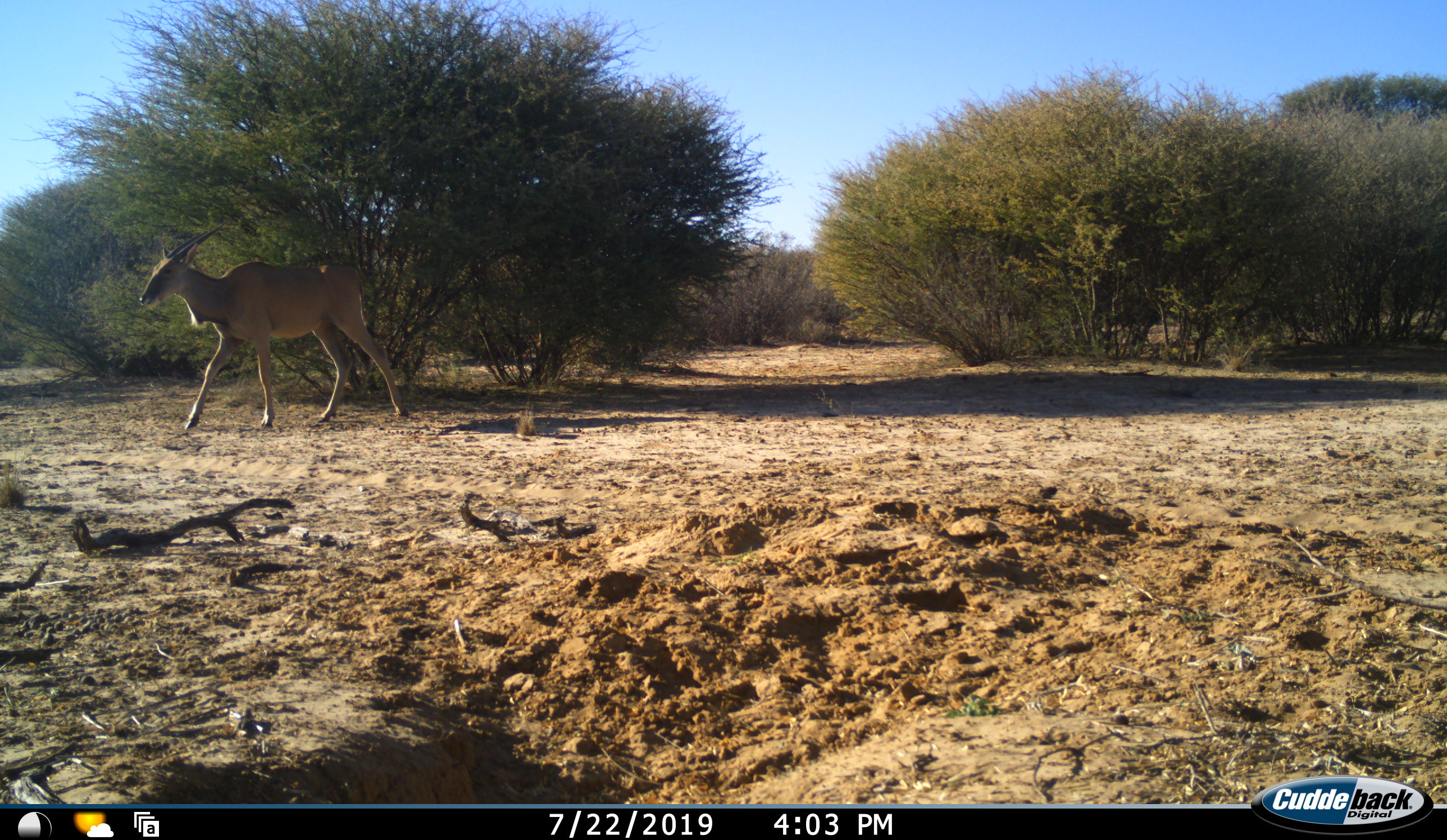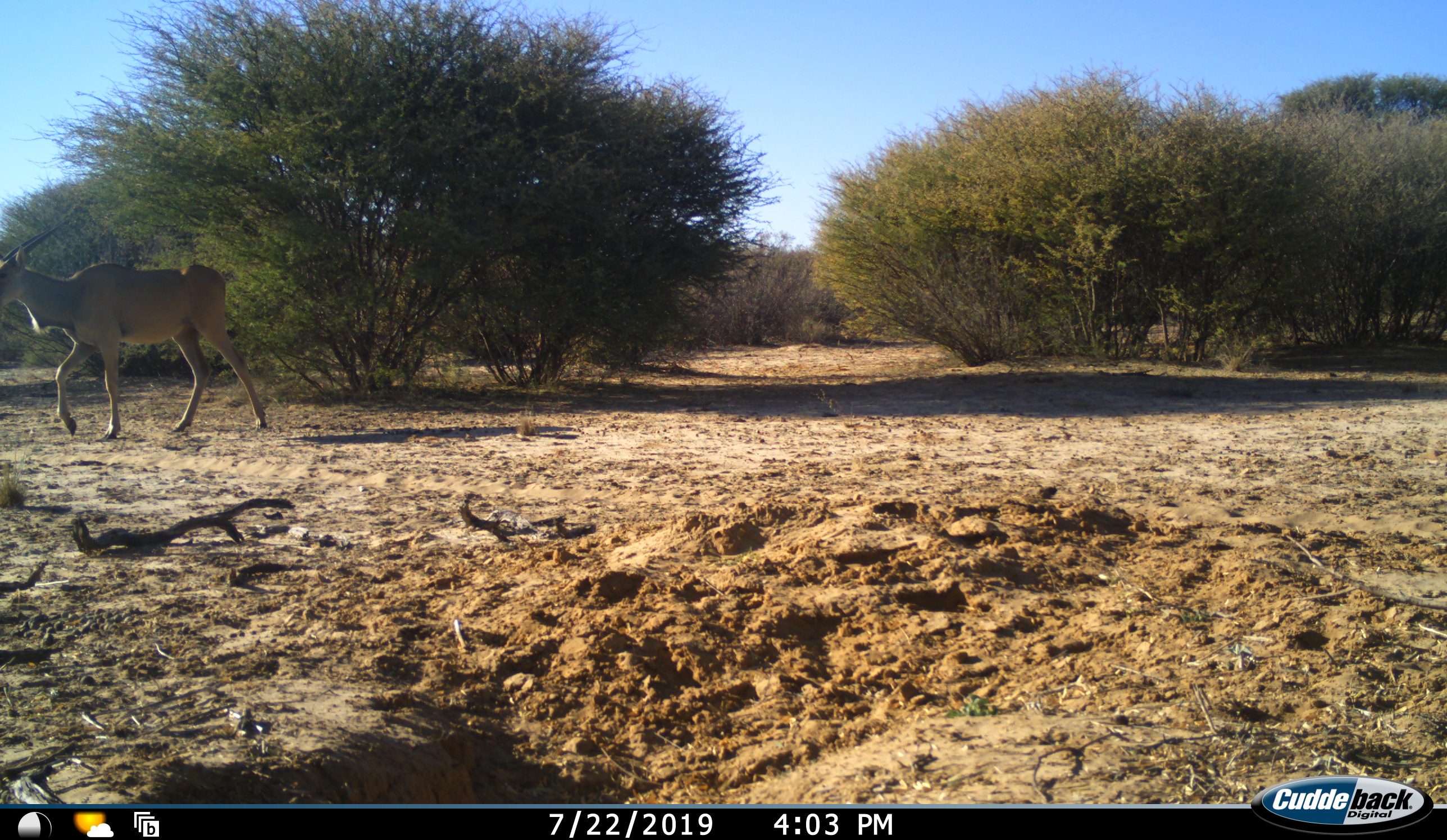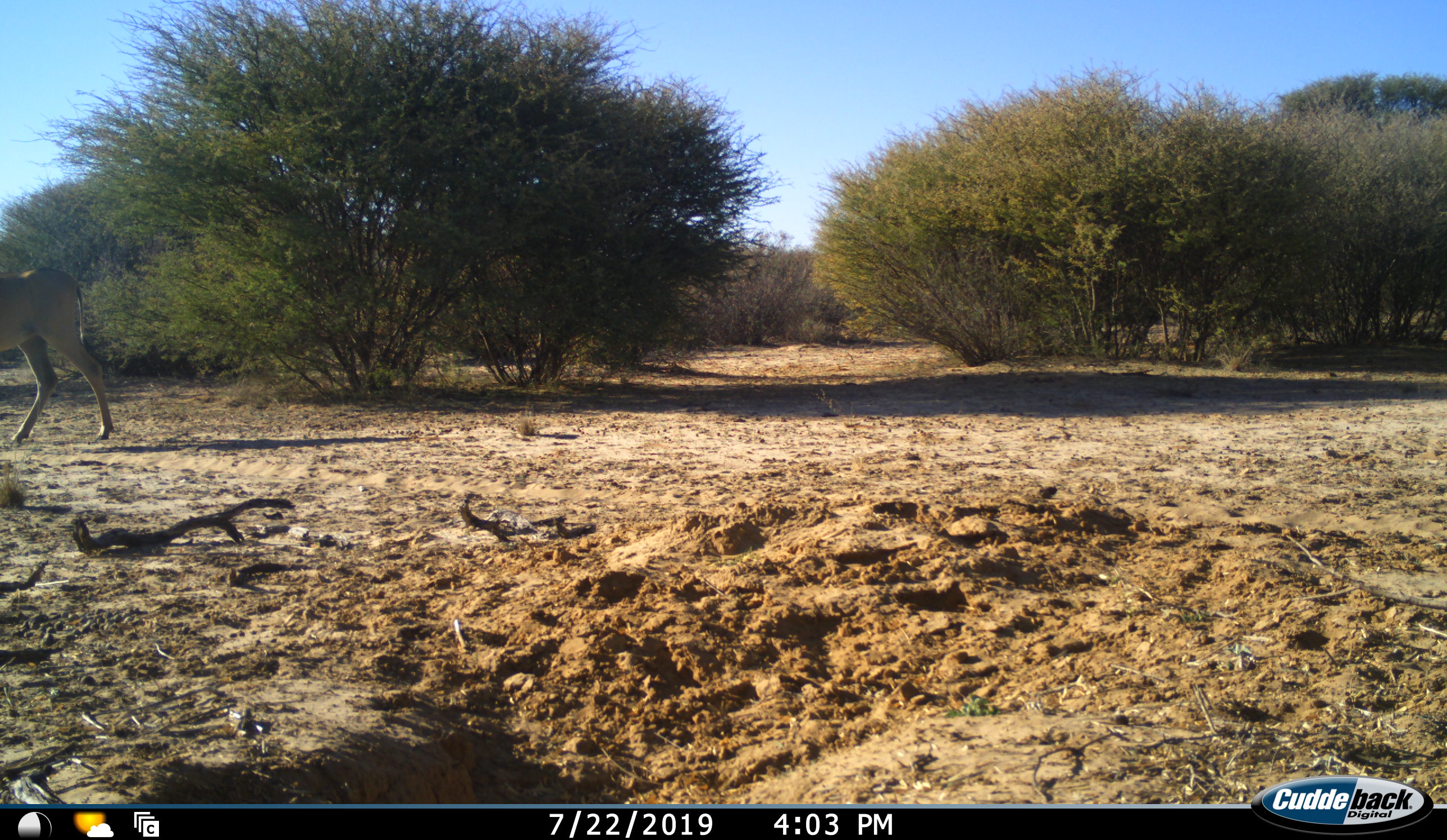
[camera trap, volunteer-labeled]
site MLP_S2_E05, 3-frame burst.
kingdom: Animalia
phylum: Chordata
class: Mammalia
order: Artiodactyla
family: Bovidae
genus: Tragelaphus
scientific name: Tragelaphus oryx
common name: eland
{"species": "eland (Tragelaphus oryx)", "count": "1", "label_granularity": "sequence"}